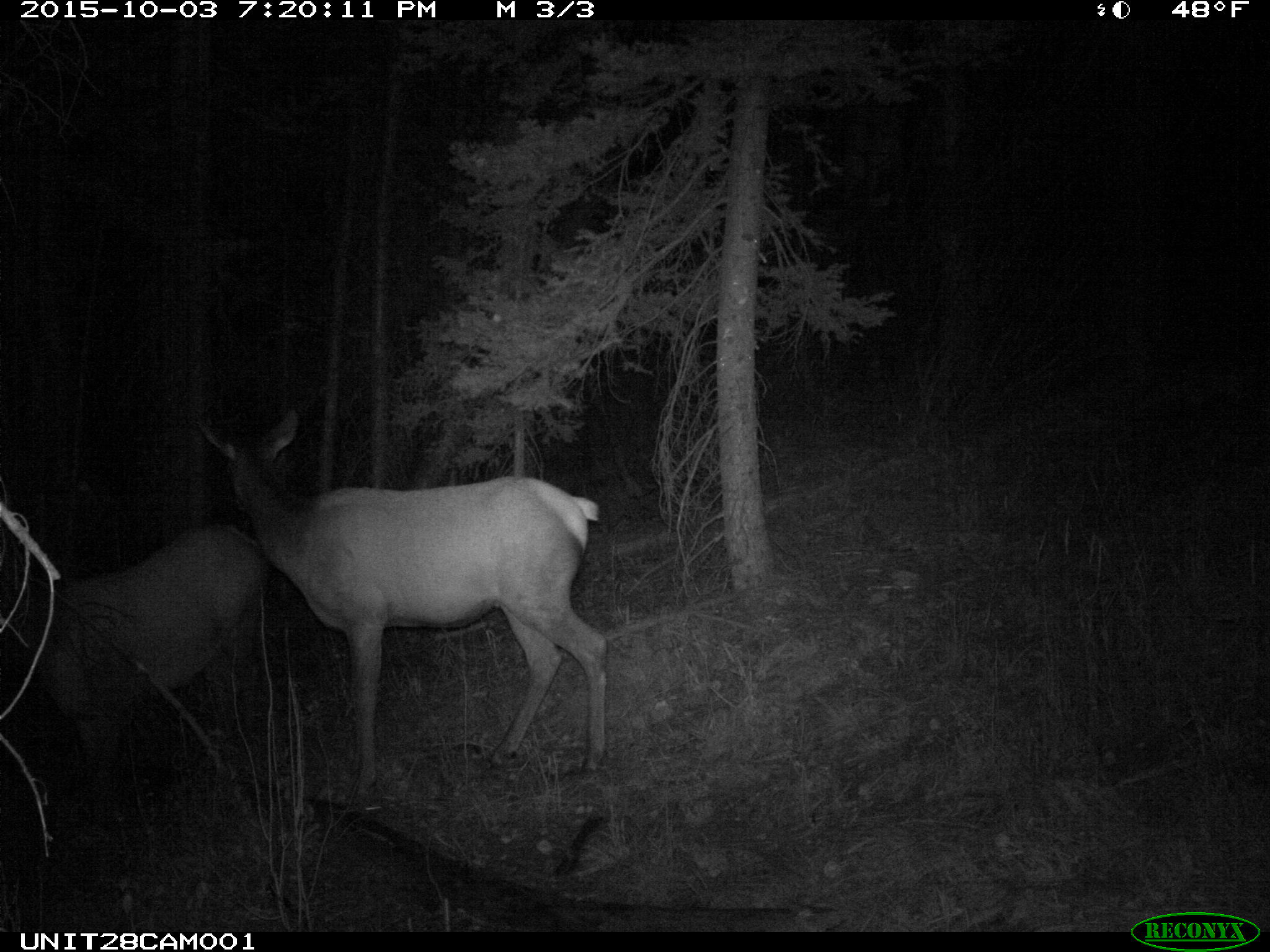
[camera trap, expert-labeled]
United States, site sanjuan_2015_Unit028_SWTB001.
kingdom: Animalia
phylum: Chordata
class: Mammalia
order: Artiodactyla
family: Cervidae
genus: Cervus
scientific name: Cervus elaphus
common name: red deer